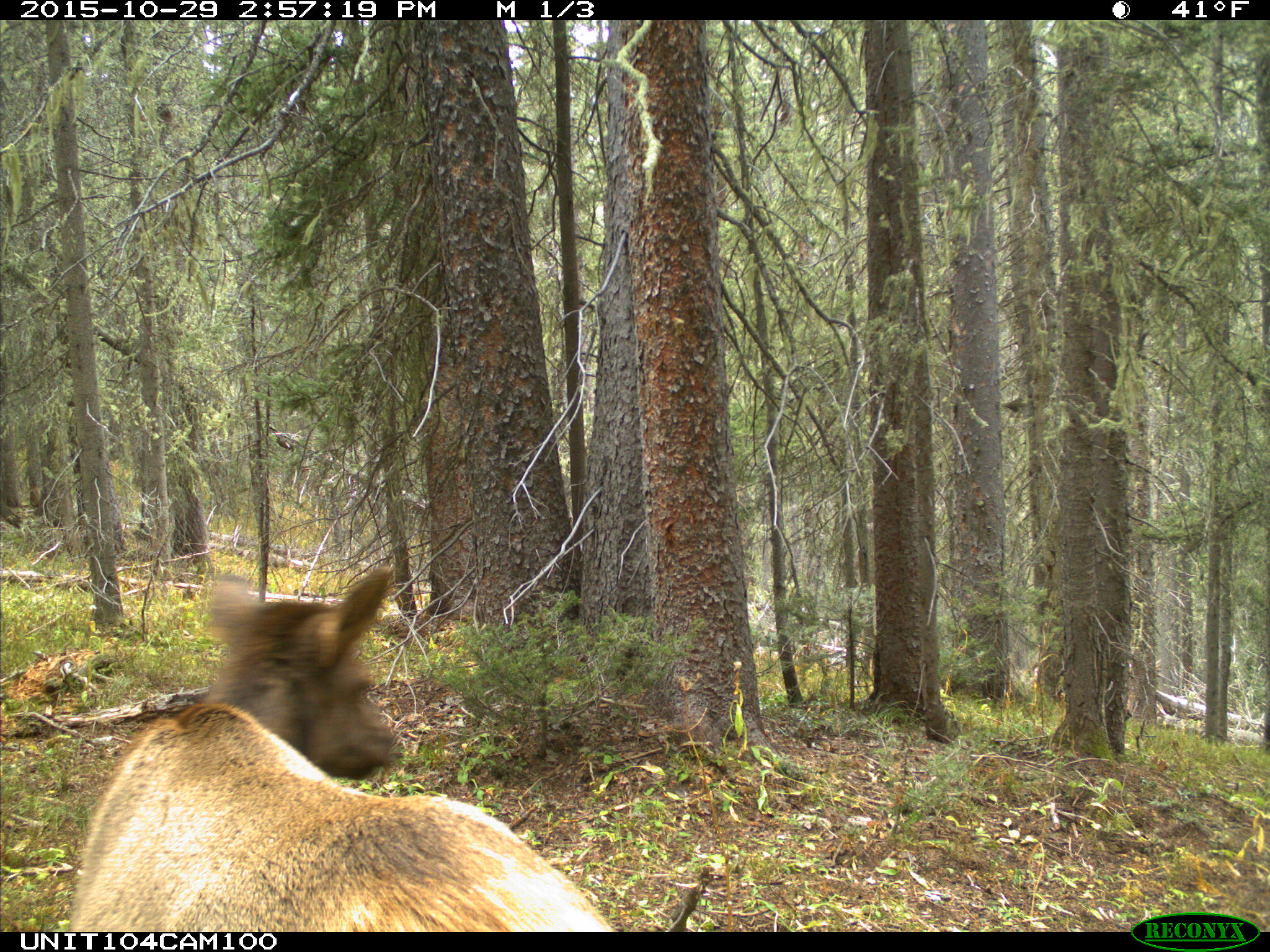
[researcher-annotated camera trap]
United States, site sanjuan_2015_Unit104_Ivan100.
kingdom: Animalia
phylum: Chordata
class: Mammalia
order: Artiodactyla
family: Cervidae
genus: Cervus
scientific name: Cervus elaphus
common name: red deer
Cervus elaphus (red deer).